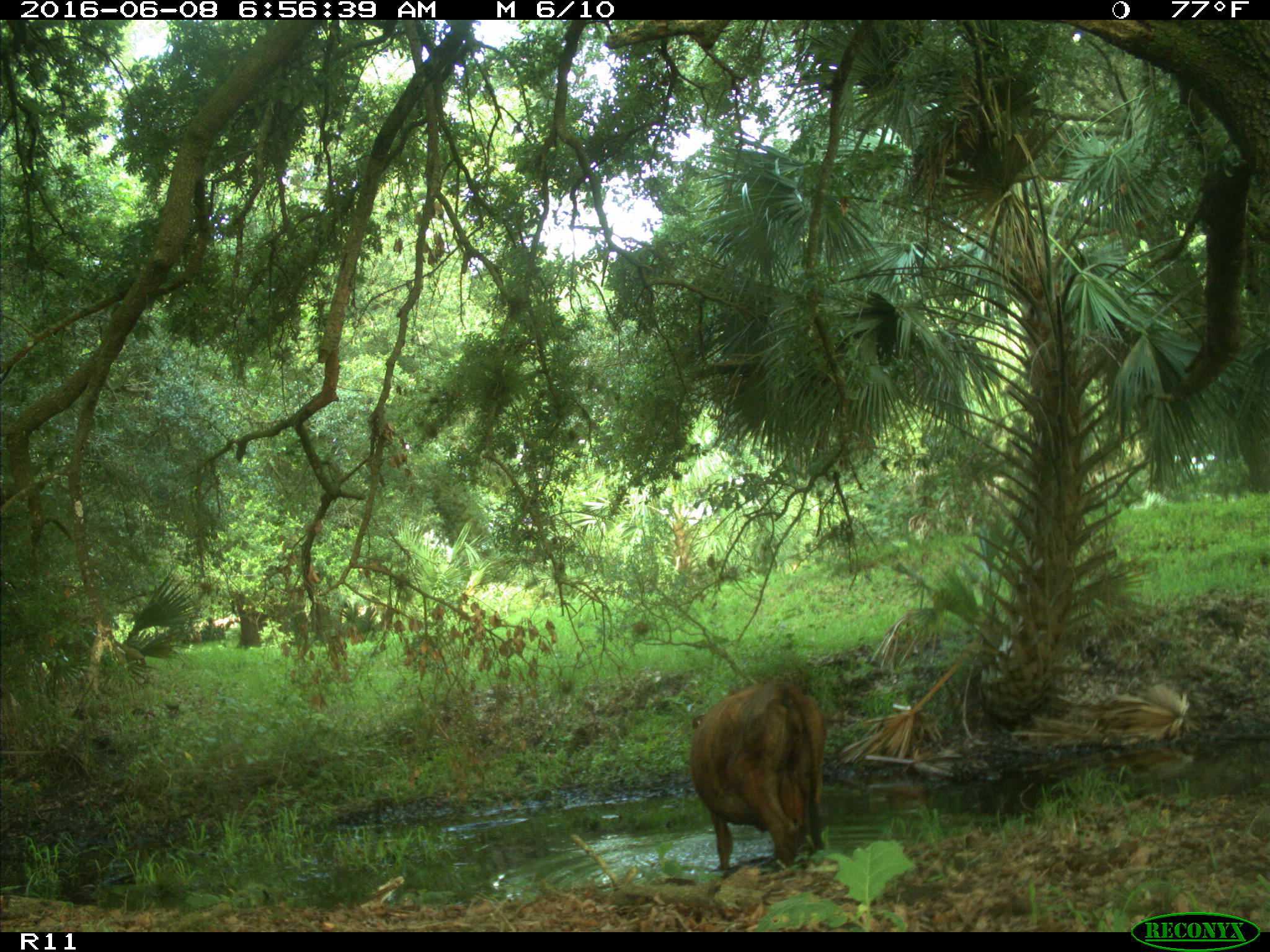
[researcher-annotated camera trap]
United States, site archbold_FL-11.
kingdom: Animalia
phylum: Chordata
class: Mammalia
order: Artiodactyla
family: Bovidae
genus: Bos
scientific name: Bos taurus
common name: domestic cow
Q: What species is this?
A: Bos taurus (domestic cow).